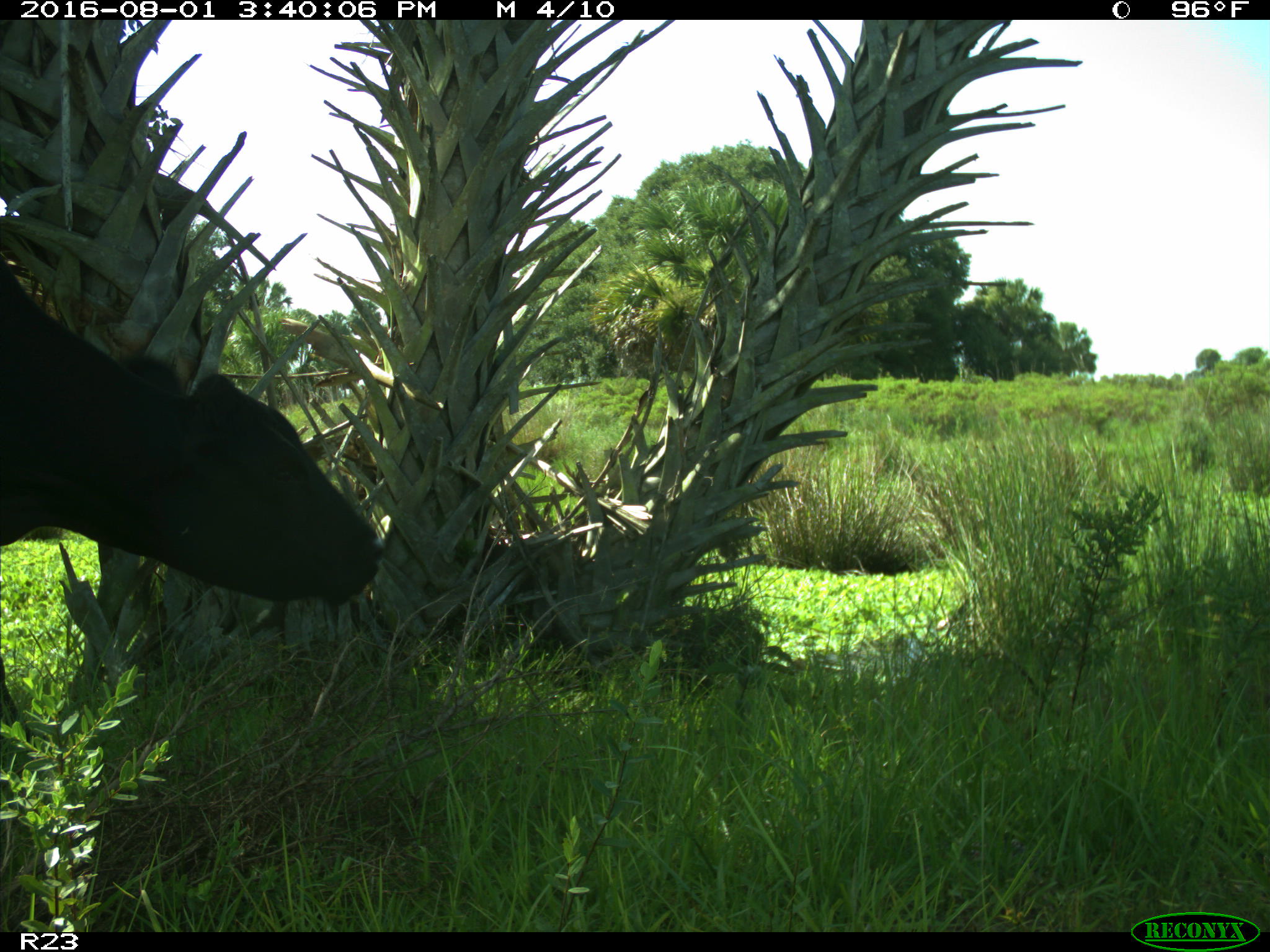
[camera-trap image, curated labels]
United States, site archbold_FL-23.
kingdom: Animalia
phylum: Chordata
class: Mammalia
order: Artiodactyla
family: Bovidae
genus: Bos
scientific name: Bos taurus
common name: domestic cow